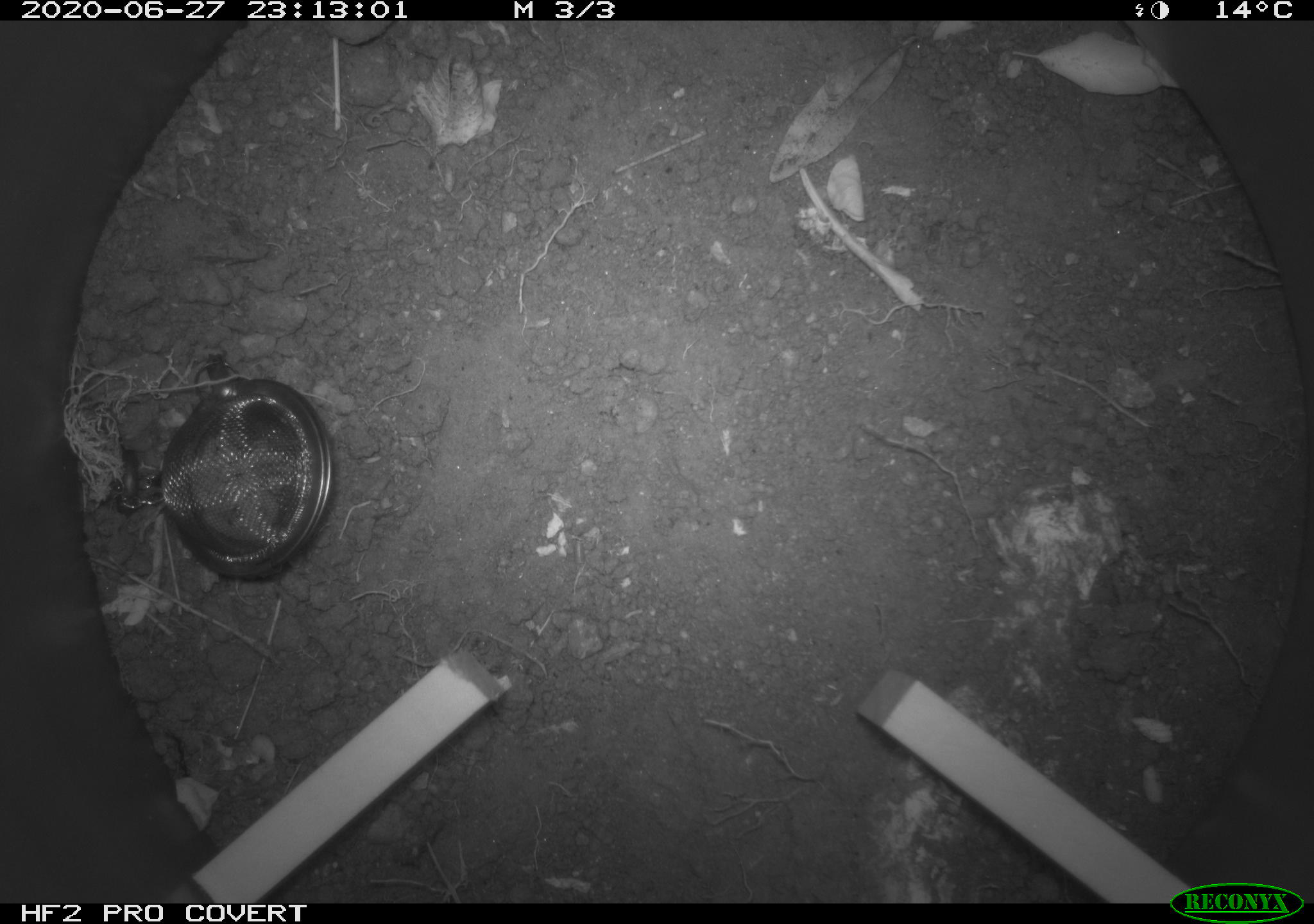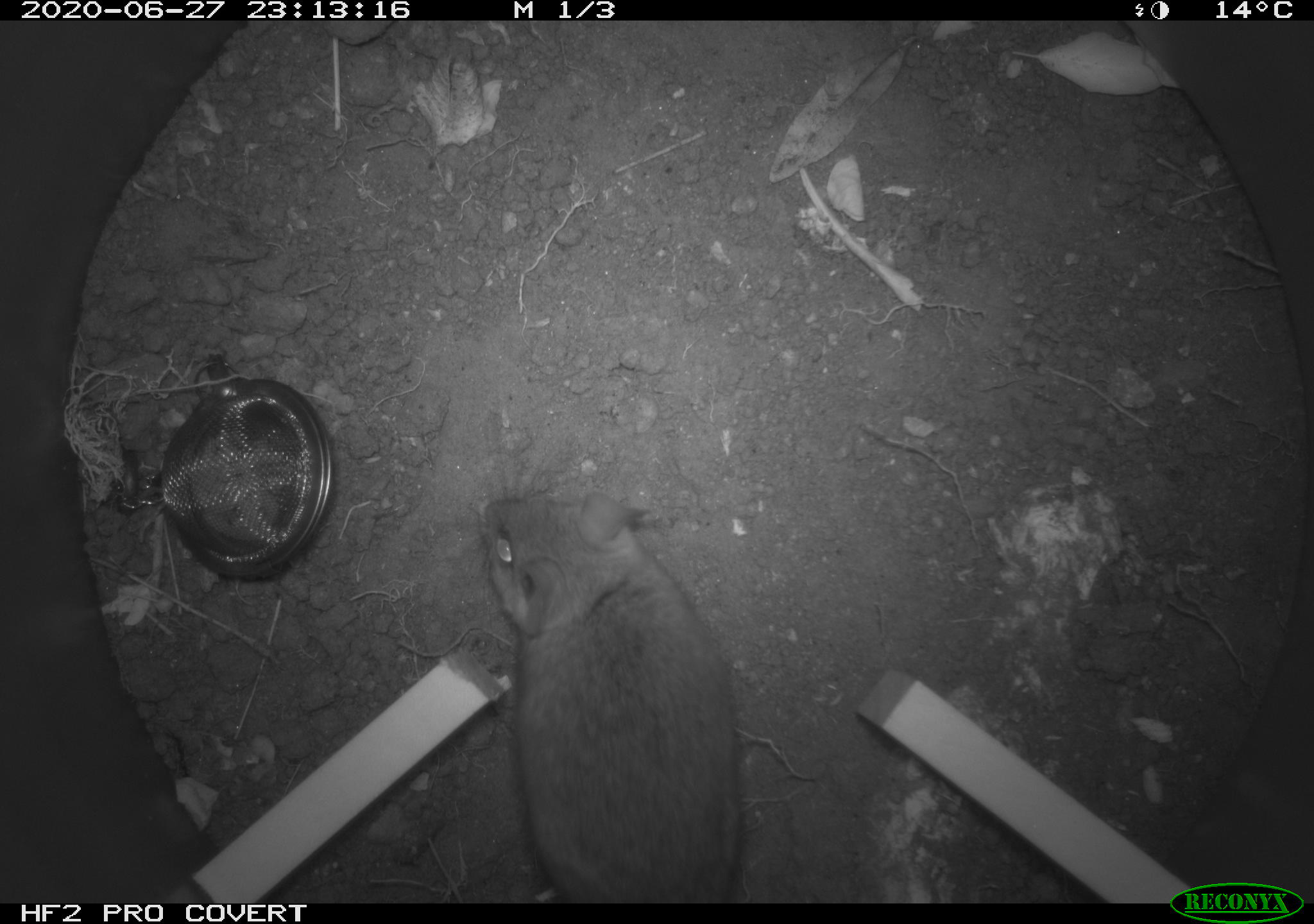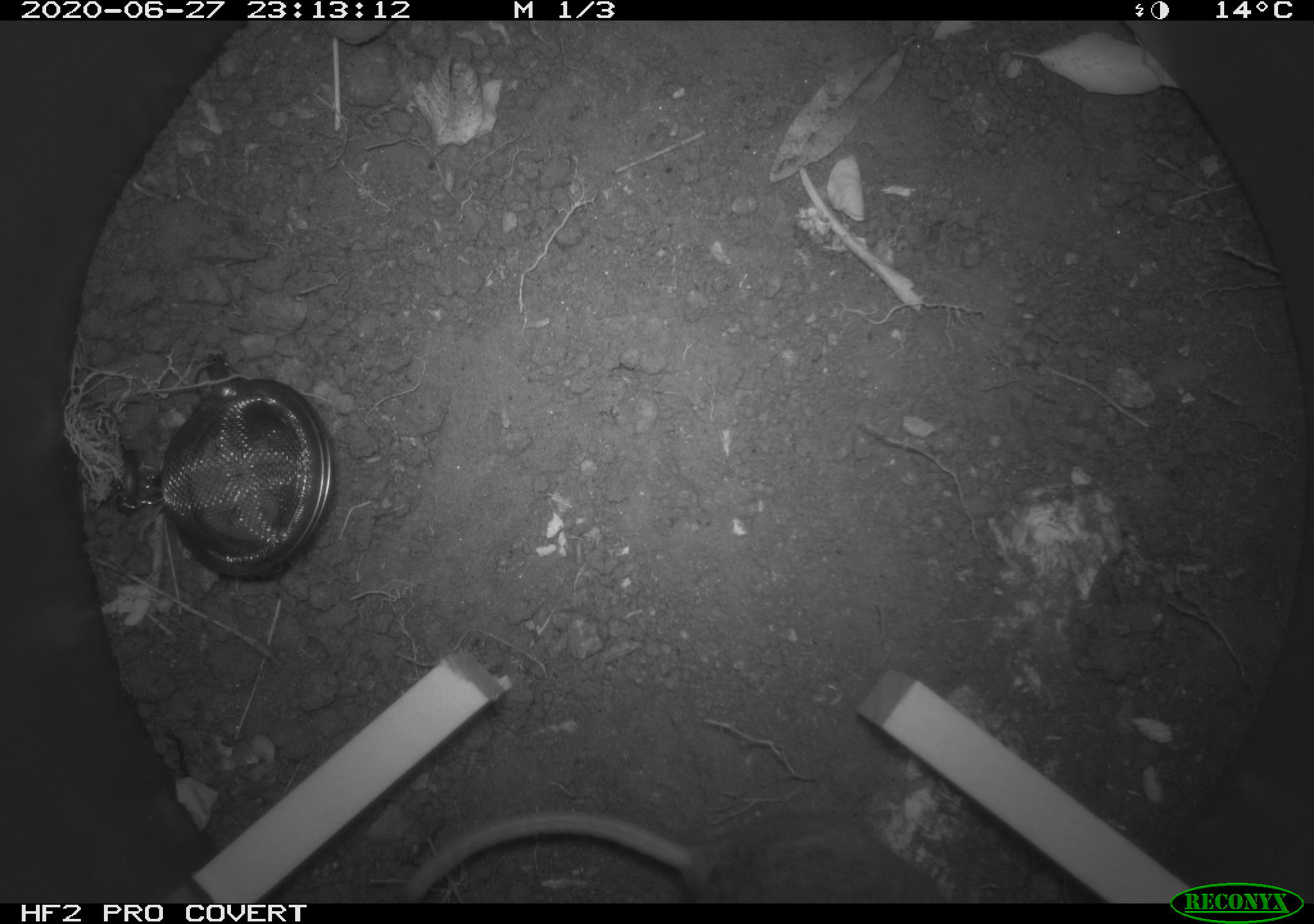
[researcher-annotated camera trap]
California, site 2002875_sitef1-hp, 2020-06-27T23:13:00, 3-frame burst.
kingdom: Animalia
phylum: Chordata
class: Mammalia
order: Rodentia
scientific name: Rodentia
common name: rodent